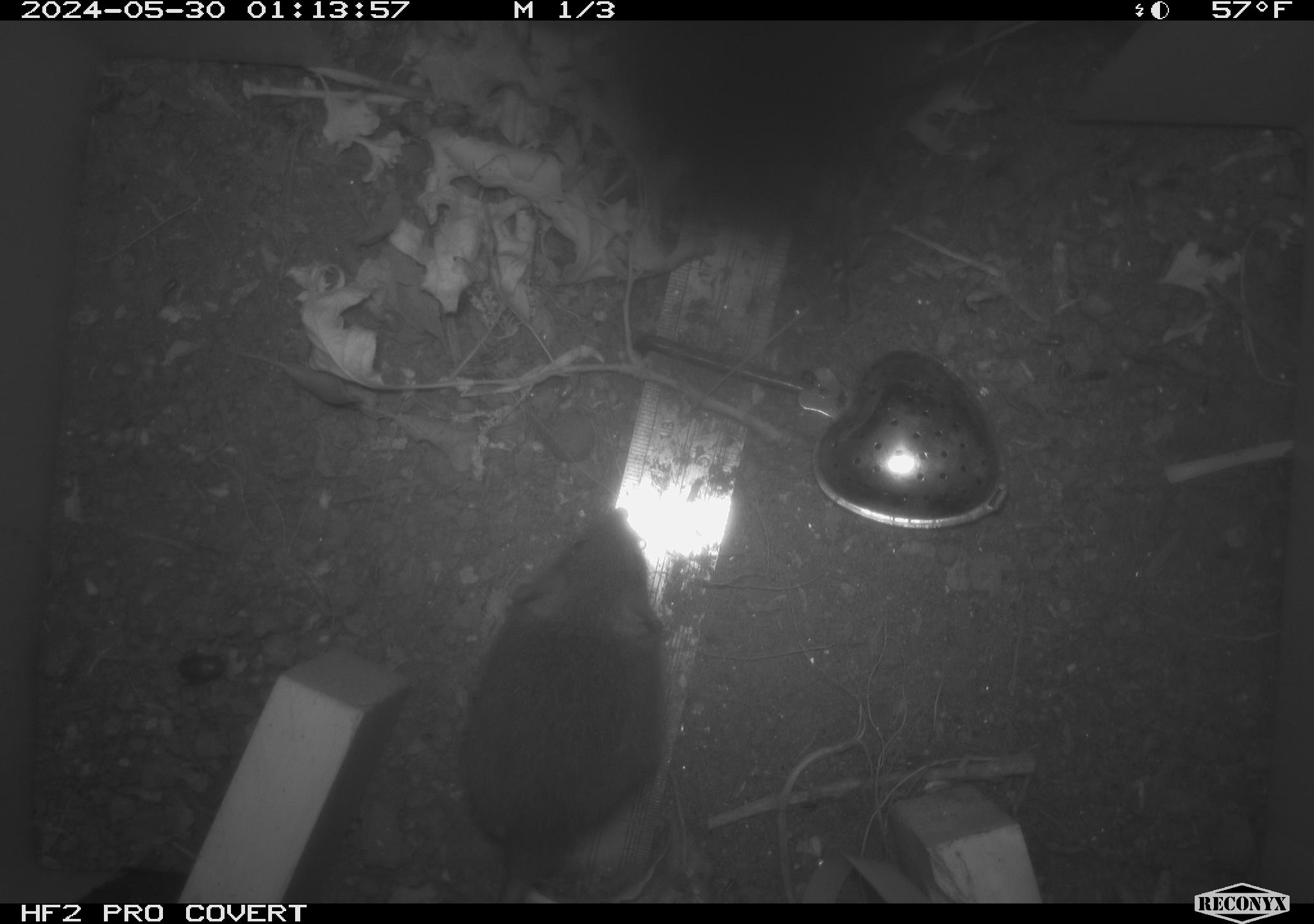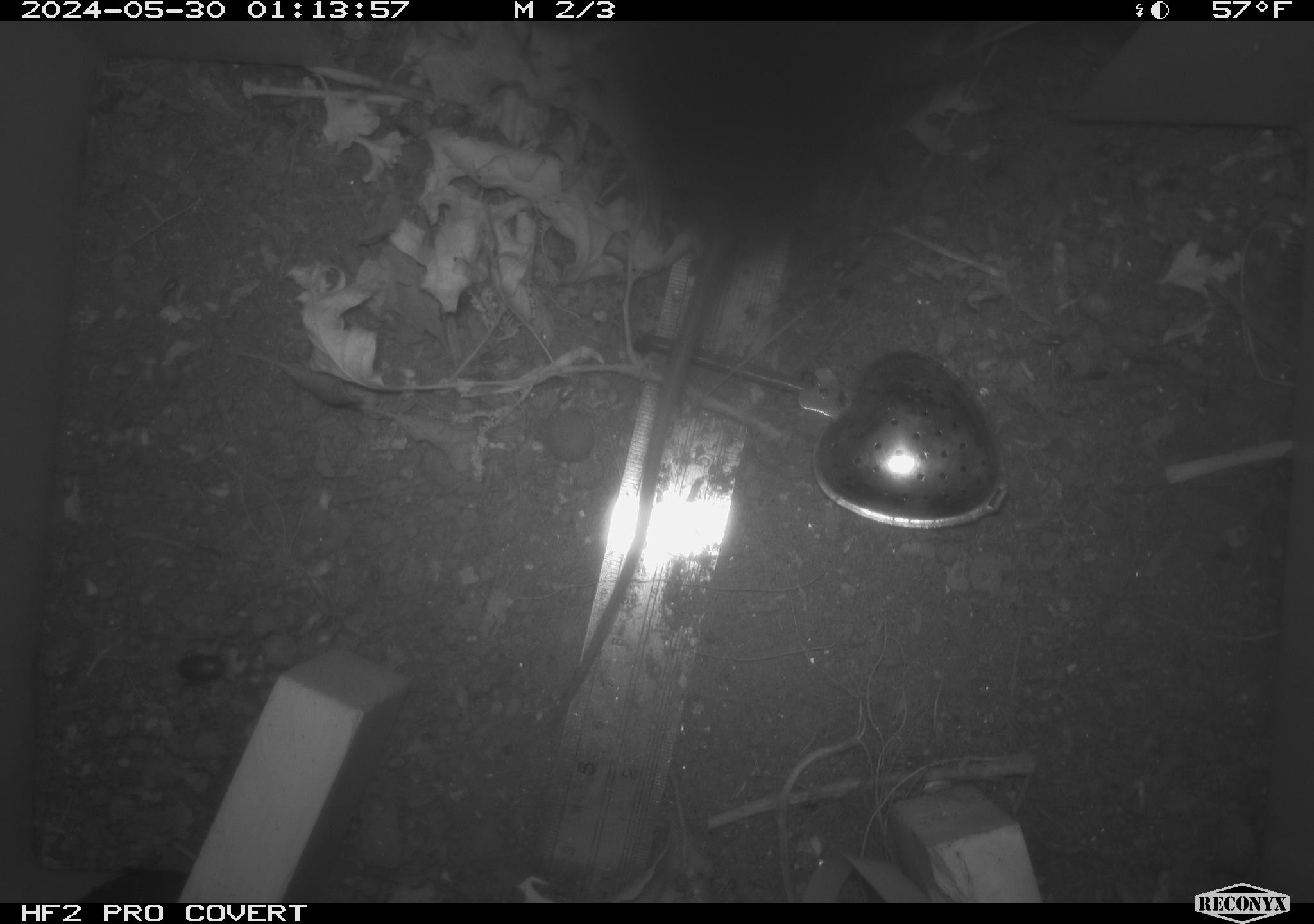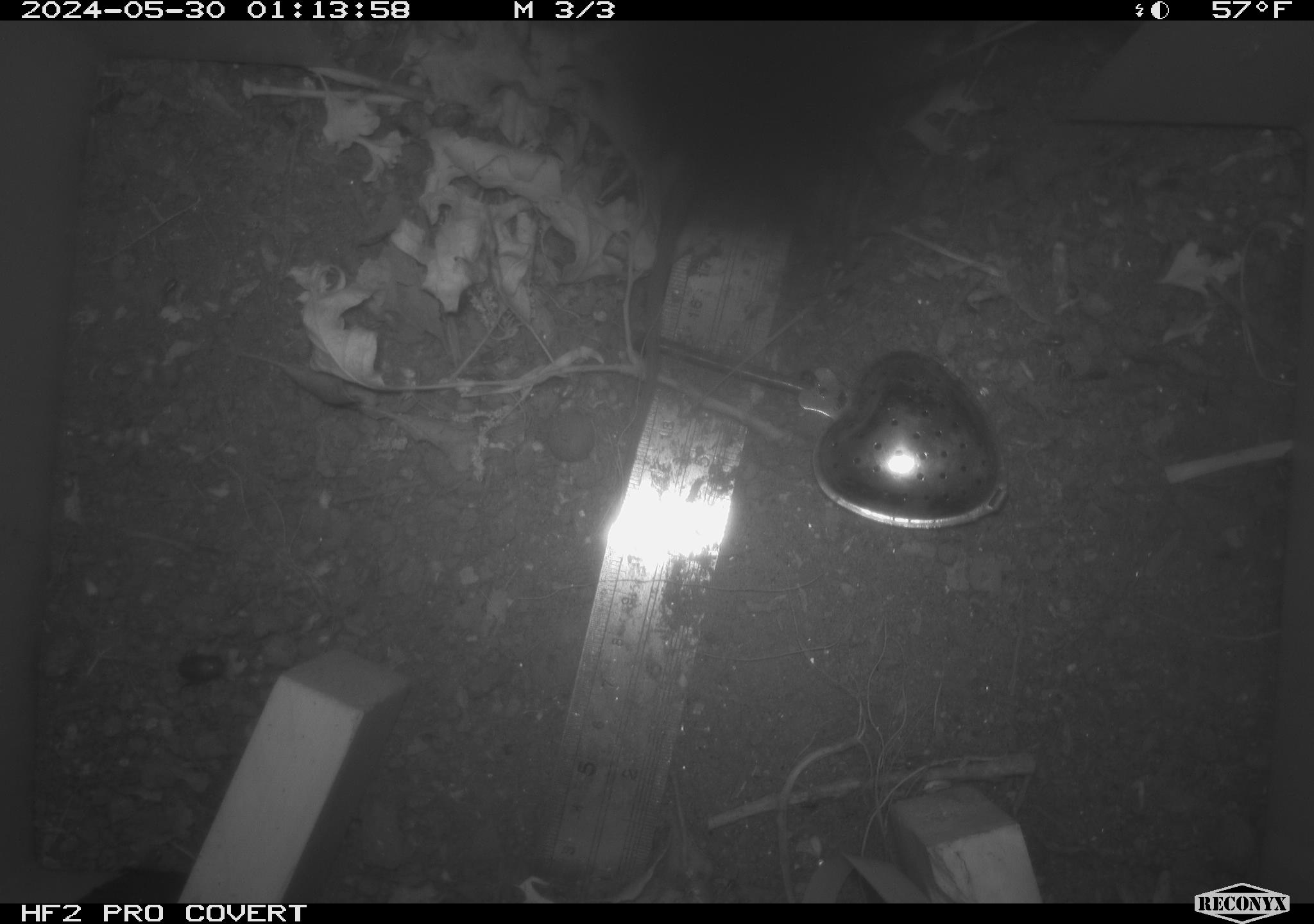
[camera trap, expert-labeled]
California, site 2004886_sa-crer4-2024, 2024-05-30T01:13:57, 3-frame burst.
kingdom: Animalia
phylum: Chordata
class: Mammalia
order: Rodentia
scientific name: Rodentia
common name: mouse species